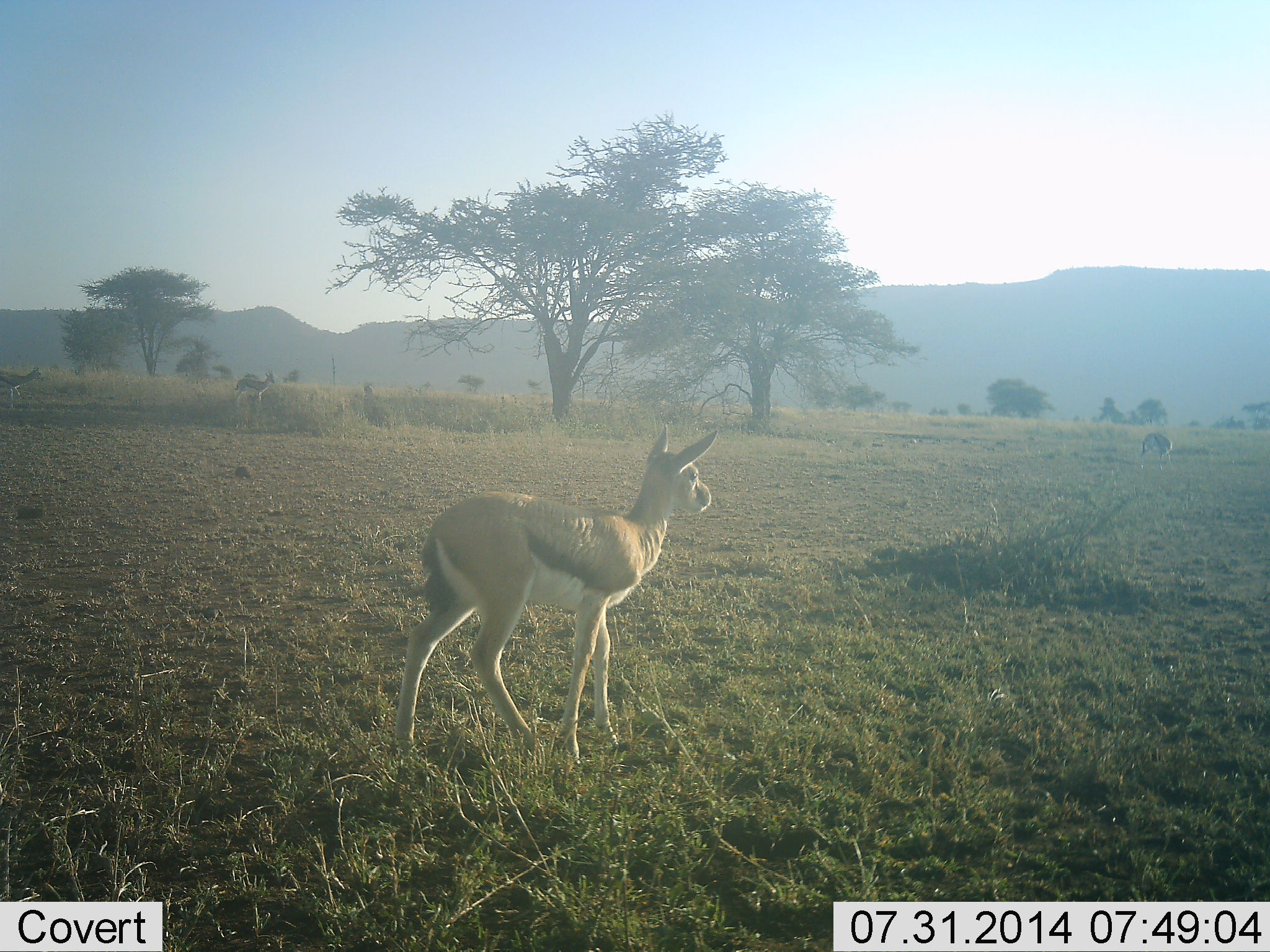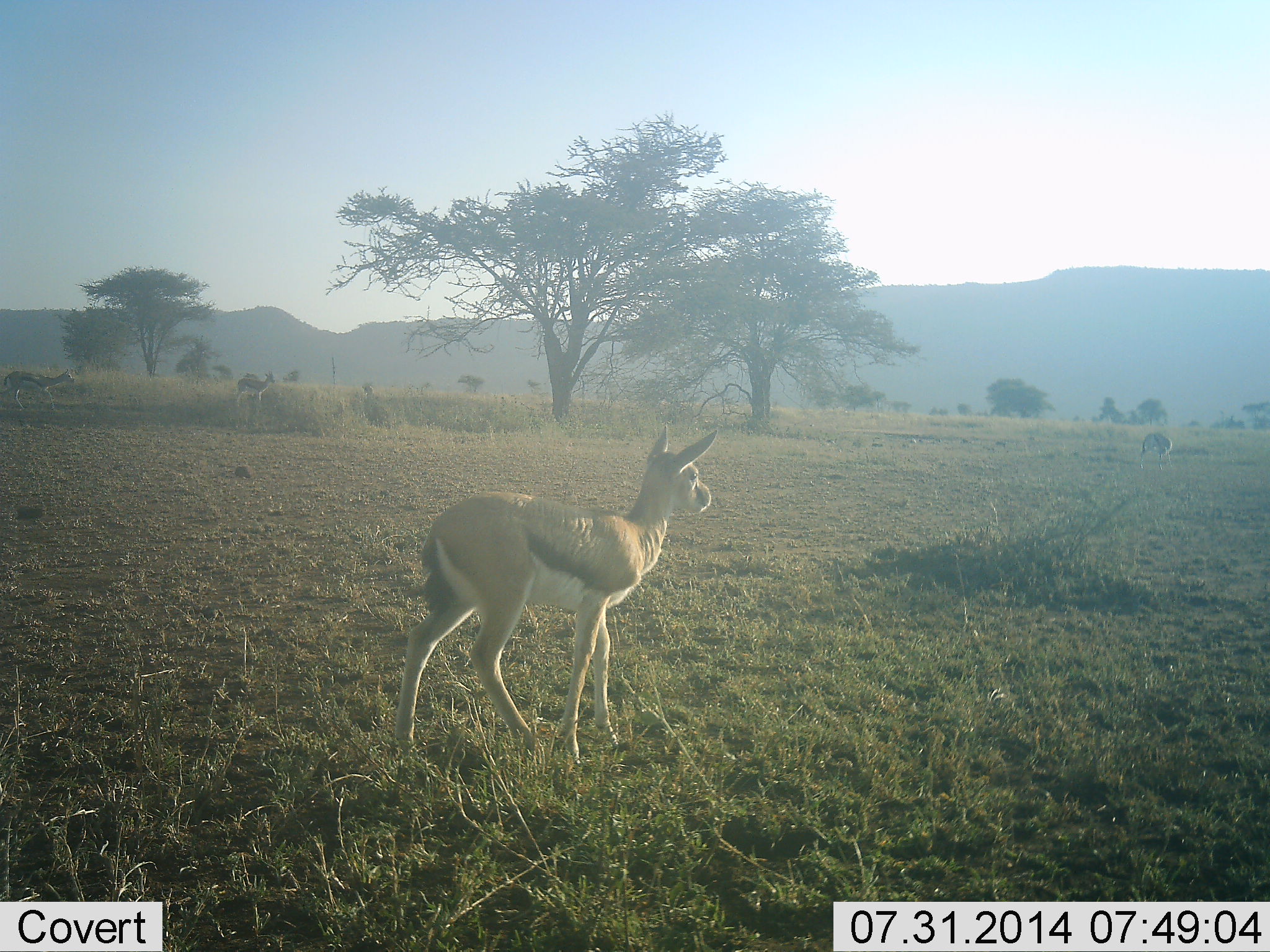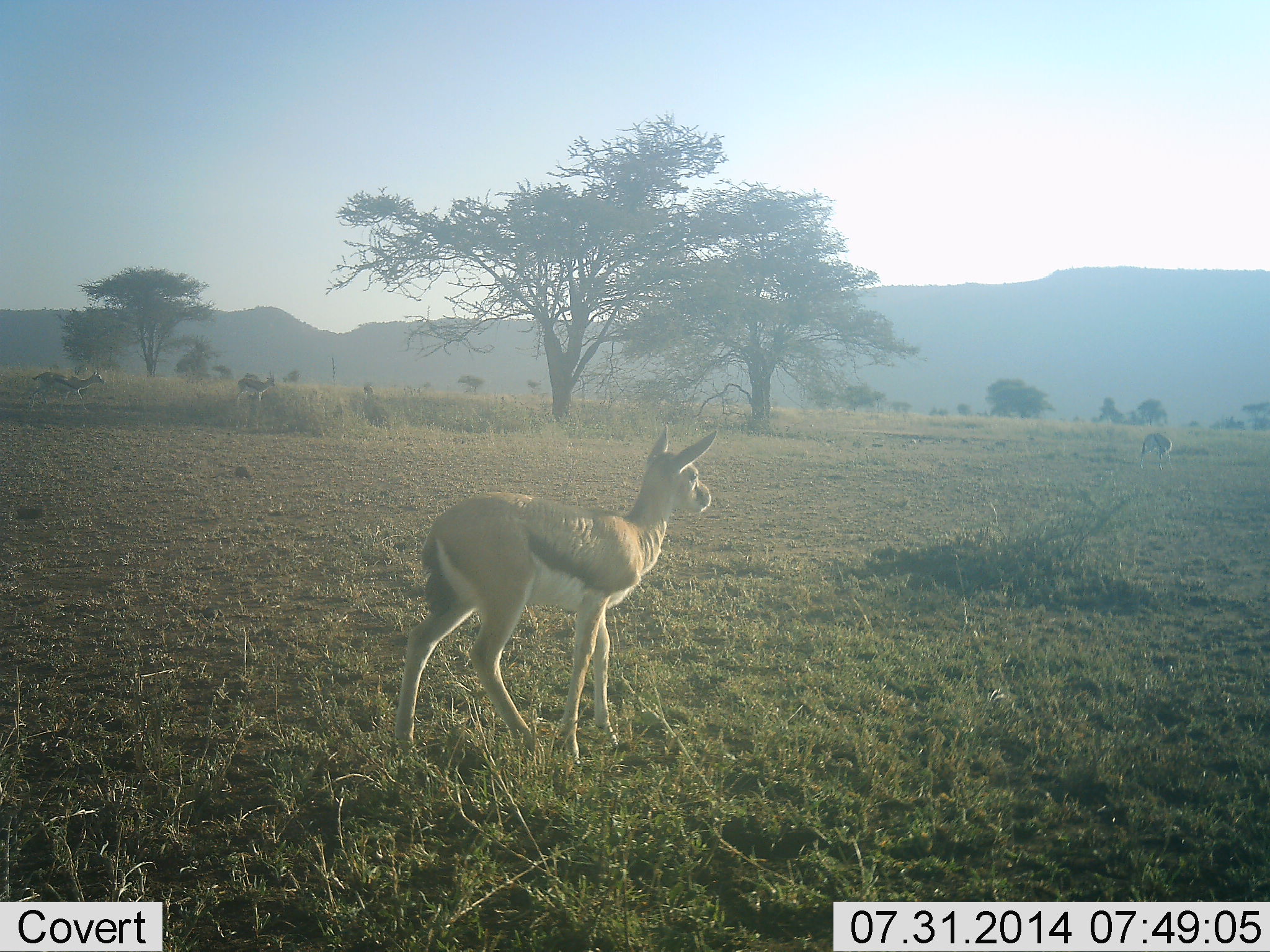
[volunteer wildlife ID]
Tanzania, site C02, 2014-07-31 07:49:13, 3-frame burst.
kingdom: Animalia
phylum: Chordata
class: Mammalia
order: Artiodactyla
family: Bovidae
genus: Eudorcas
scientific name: Eudorcas thomsonii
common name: thomson's gazelle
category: gazellethomsons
Gazellethomsons (thomson's gazelle) (Eudorcas thomsonii), count 3. Behavior (volunteer vote fractions): standing 80%, resting 0%, moving 60%, interacting 0%. Young present (vote fraction): 10%. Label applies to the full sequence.